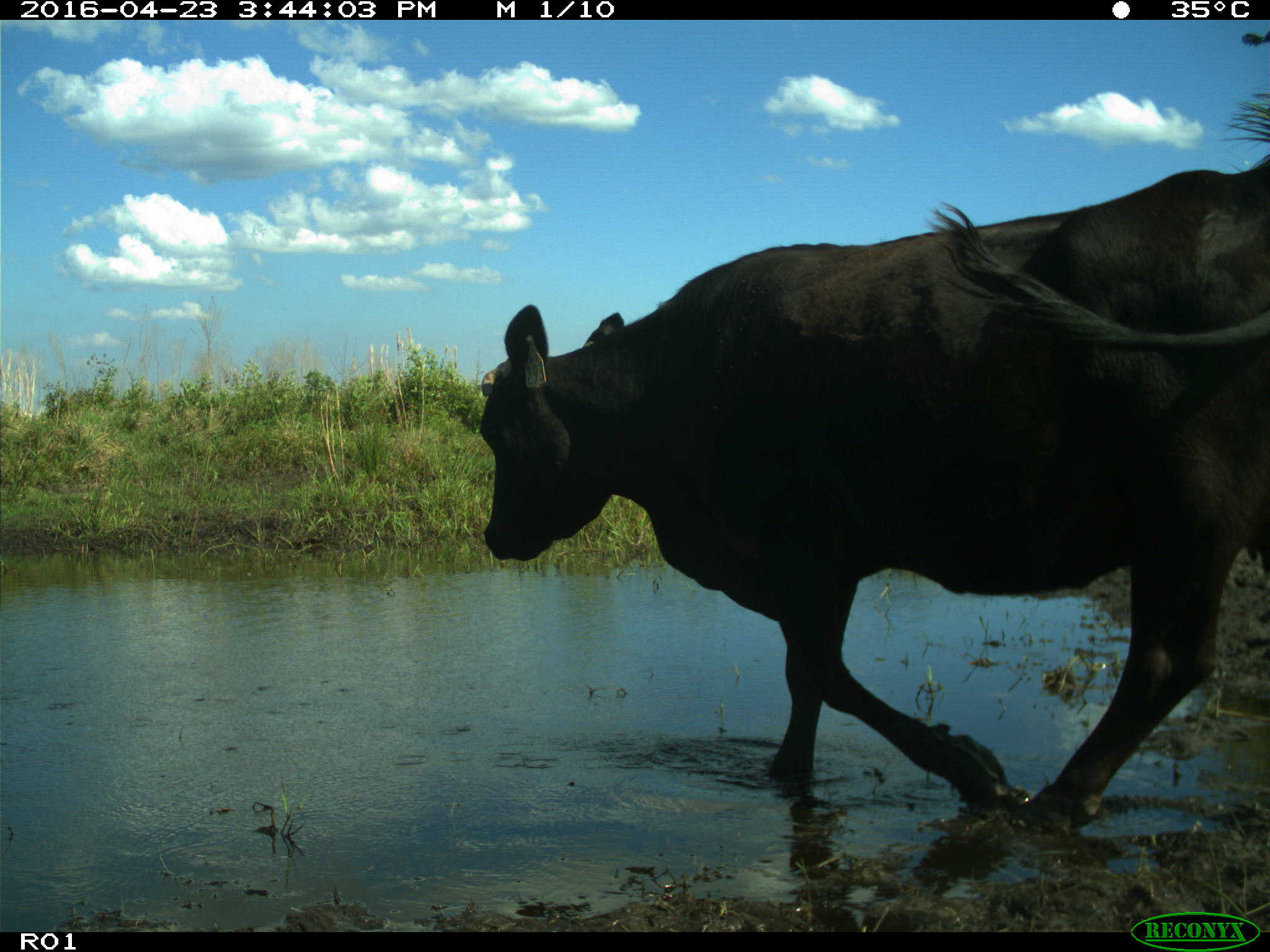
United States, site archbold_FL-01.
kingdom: Animalia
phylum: Chordata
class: Mammalia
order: Artiodactyla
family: Bovidae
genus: Bos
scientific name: Bos taurus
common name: domestic cow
Bos taurus (domestic cow).